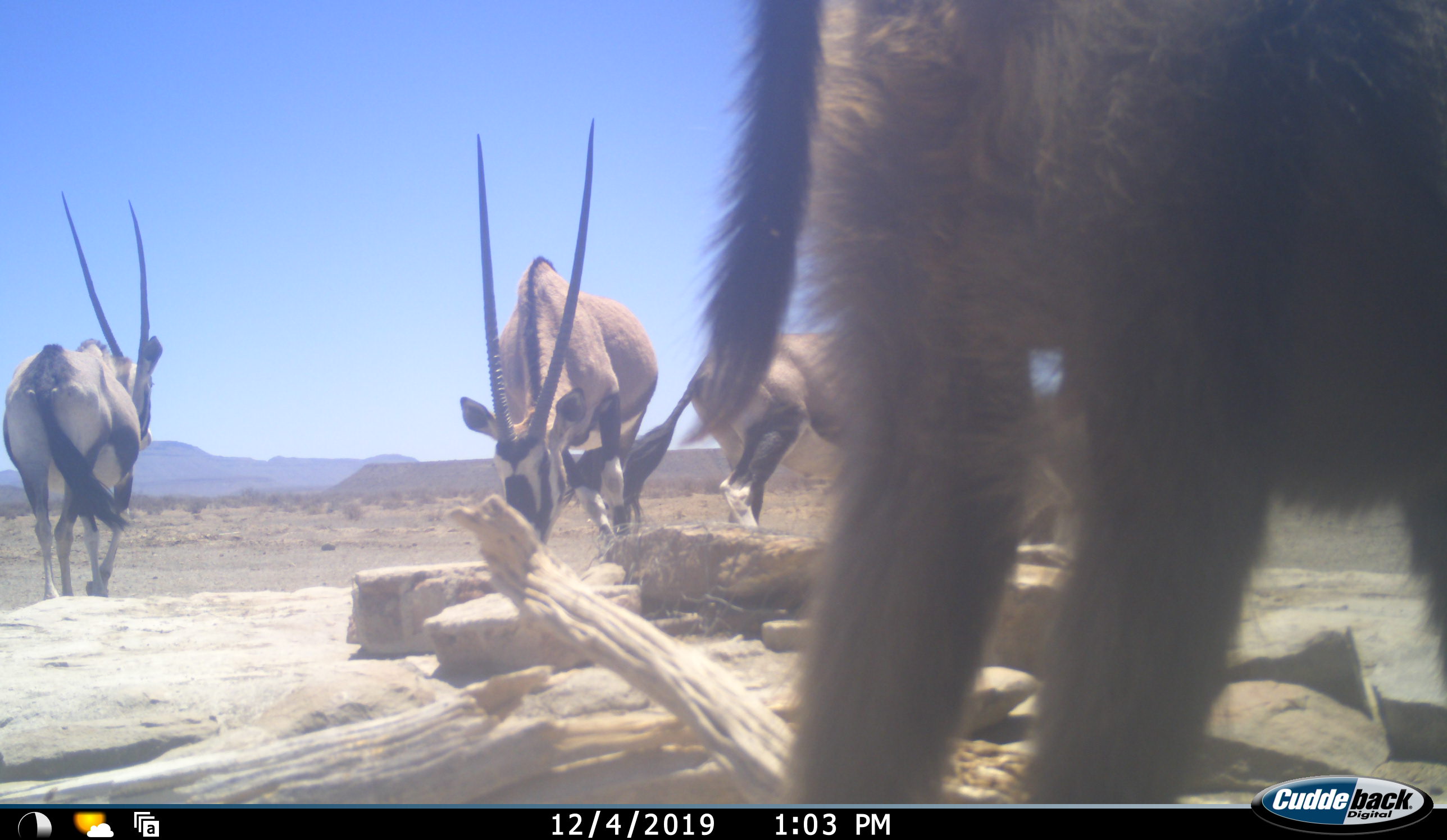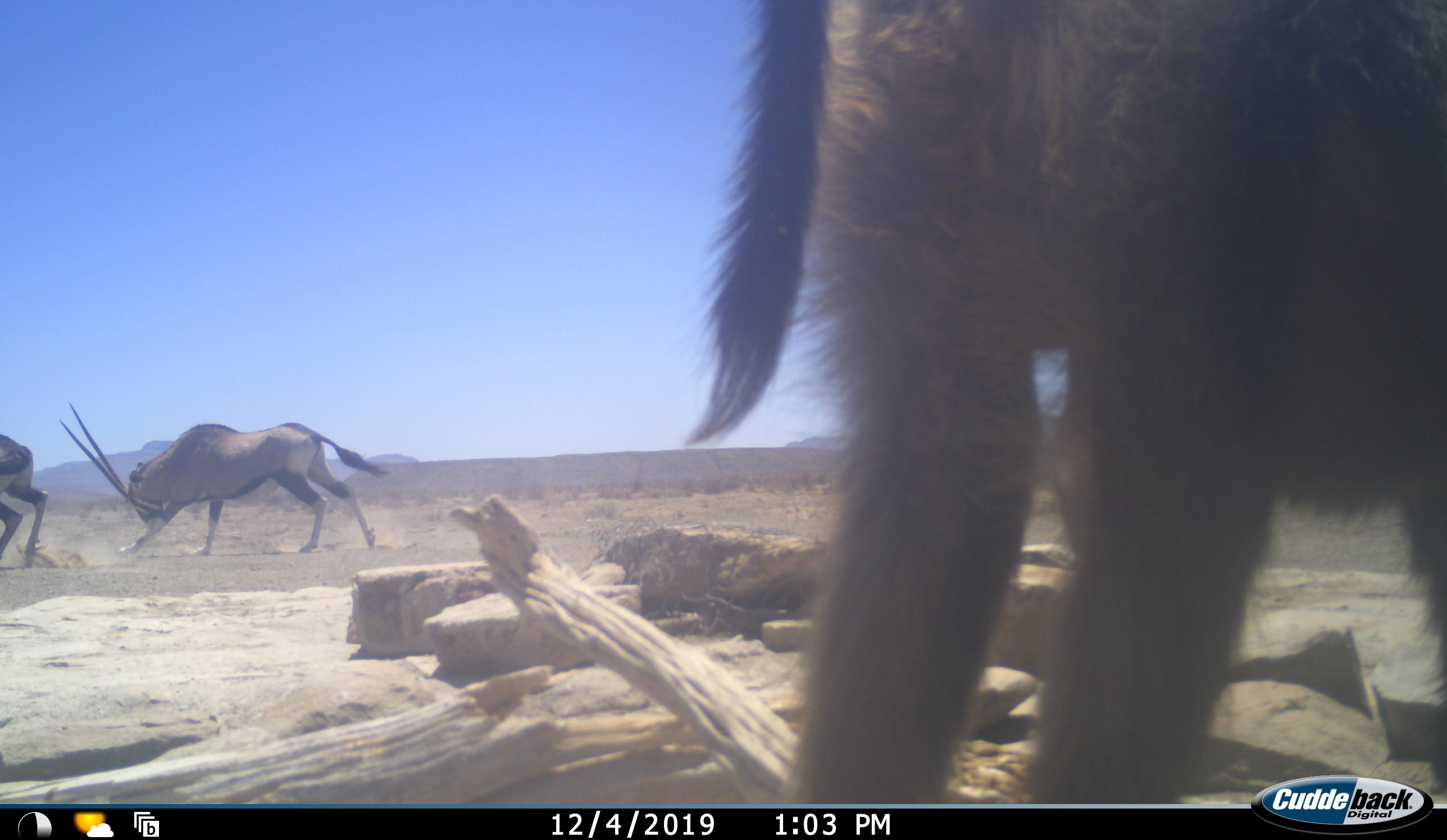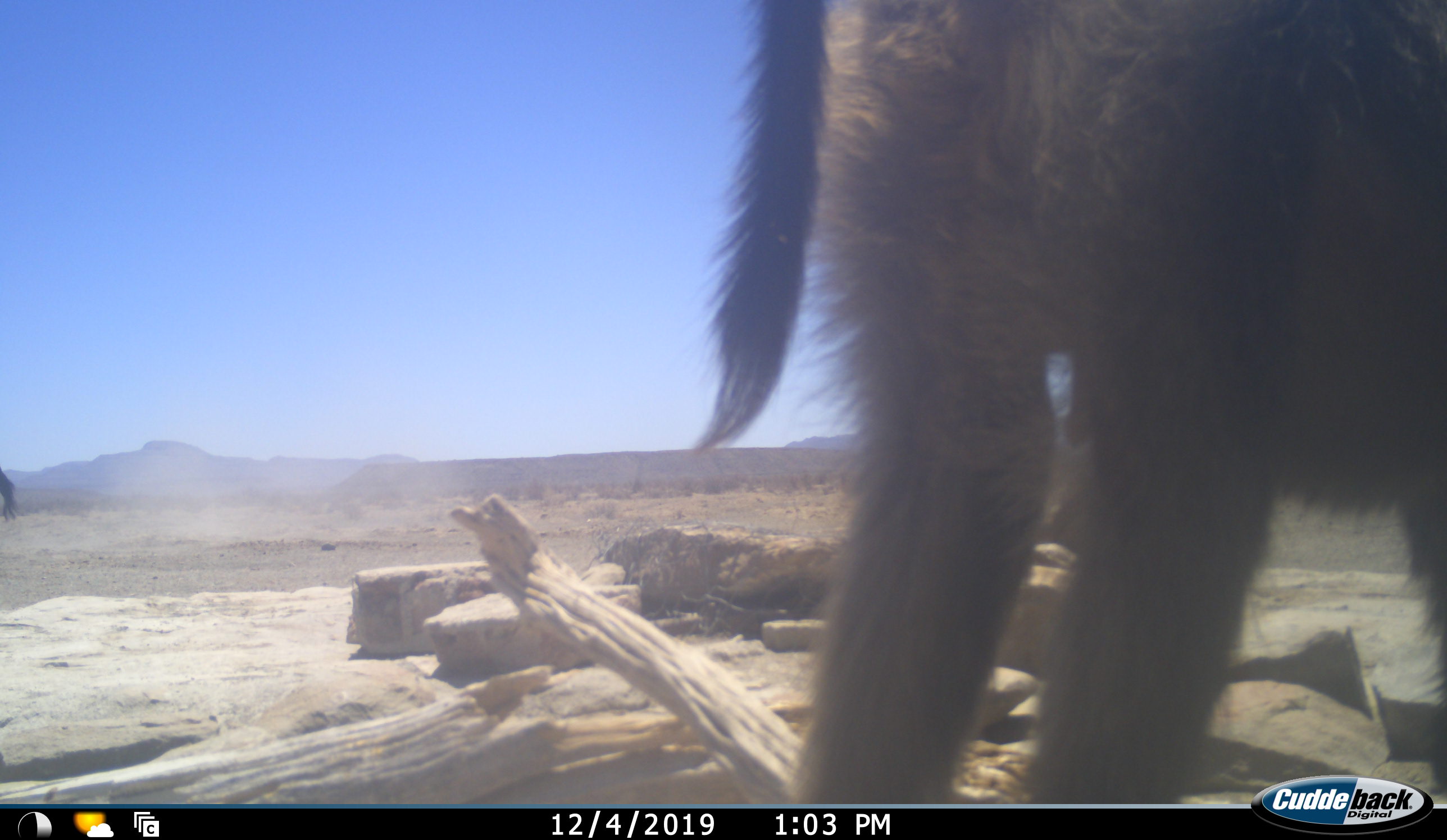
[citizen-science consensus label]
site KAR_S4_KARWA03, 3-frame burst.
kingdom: Animalia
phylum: Chordata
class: Mammalia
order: Primates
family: Cercopithecidae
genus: Papio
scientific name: Papio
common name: baboon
Baboon (Papio), count 1. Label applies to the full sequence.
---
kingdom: Animalia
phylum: Chordata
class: Mammalia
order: Artiodactyla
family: Bovidae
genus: Oryx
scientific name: Oryx gazella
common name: gemsbok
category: oryx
Oryx (gemsbok) (Oryx gazella), count 3. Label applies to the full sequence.